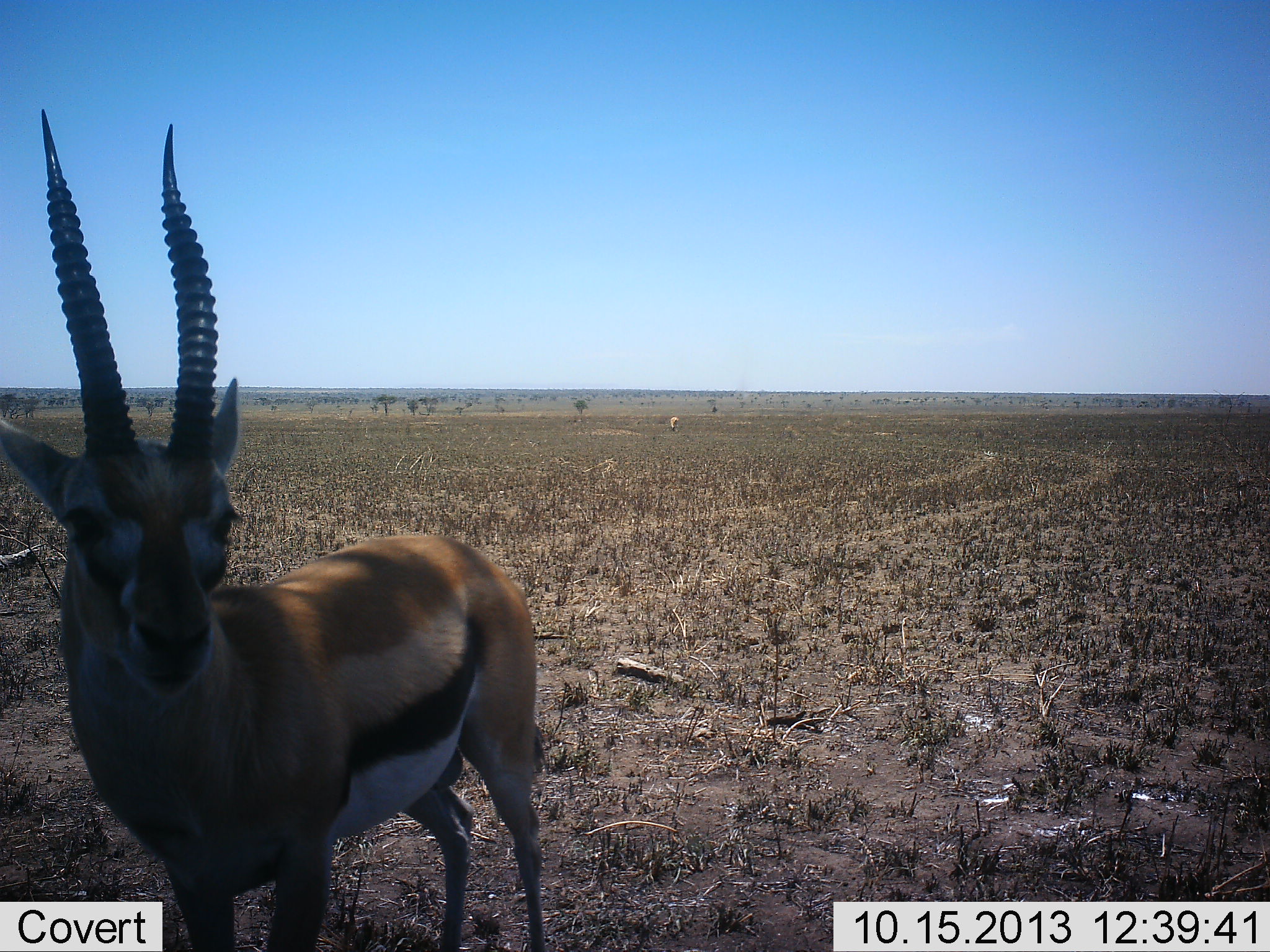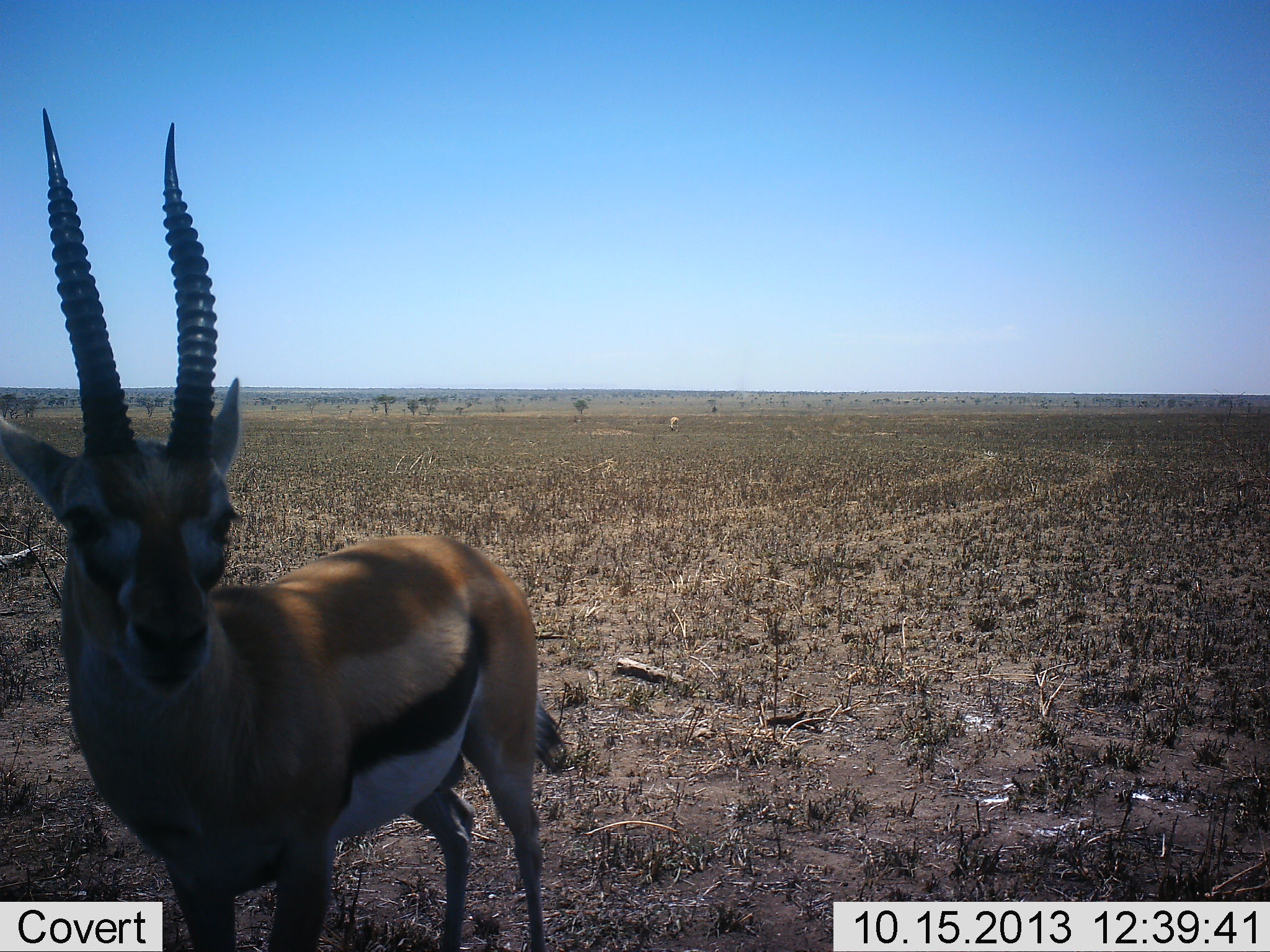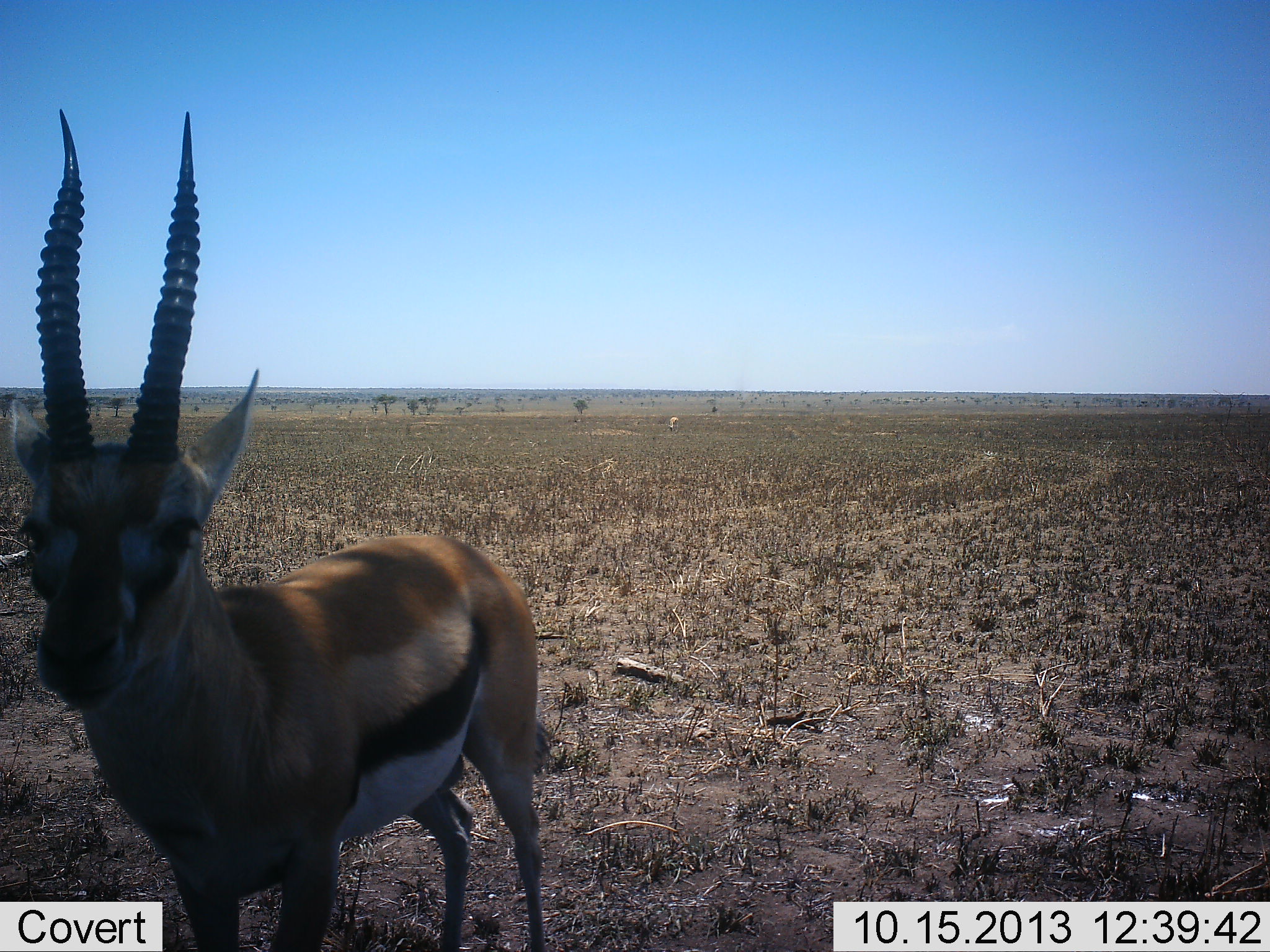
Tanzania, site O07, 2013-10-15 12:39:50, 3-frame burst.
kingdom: Animalia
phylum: Chordata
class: Mammalia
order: Artiodactyla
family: Bovidae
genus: Eudorcas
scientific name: Eudorcas thomsonii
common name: thomson's gazelle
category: gazellethomsons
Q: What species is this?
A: Gazellethomsons (thomson's gazelle) (Eudorcas thomsonii).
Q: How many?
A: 1.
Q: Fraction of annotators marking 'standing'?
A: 90%.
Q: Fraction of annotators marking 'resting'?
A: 10%.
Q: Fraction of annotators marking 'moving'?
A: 0%.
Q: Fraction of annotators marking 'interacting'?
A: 0%.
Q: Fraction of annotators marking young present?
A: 0%.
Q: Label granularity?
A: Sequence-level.